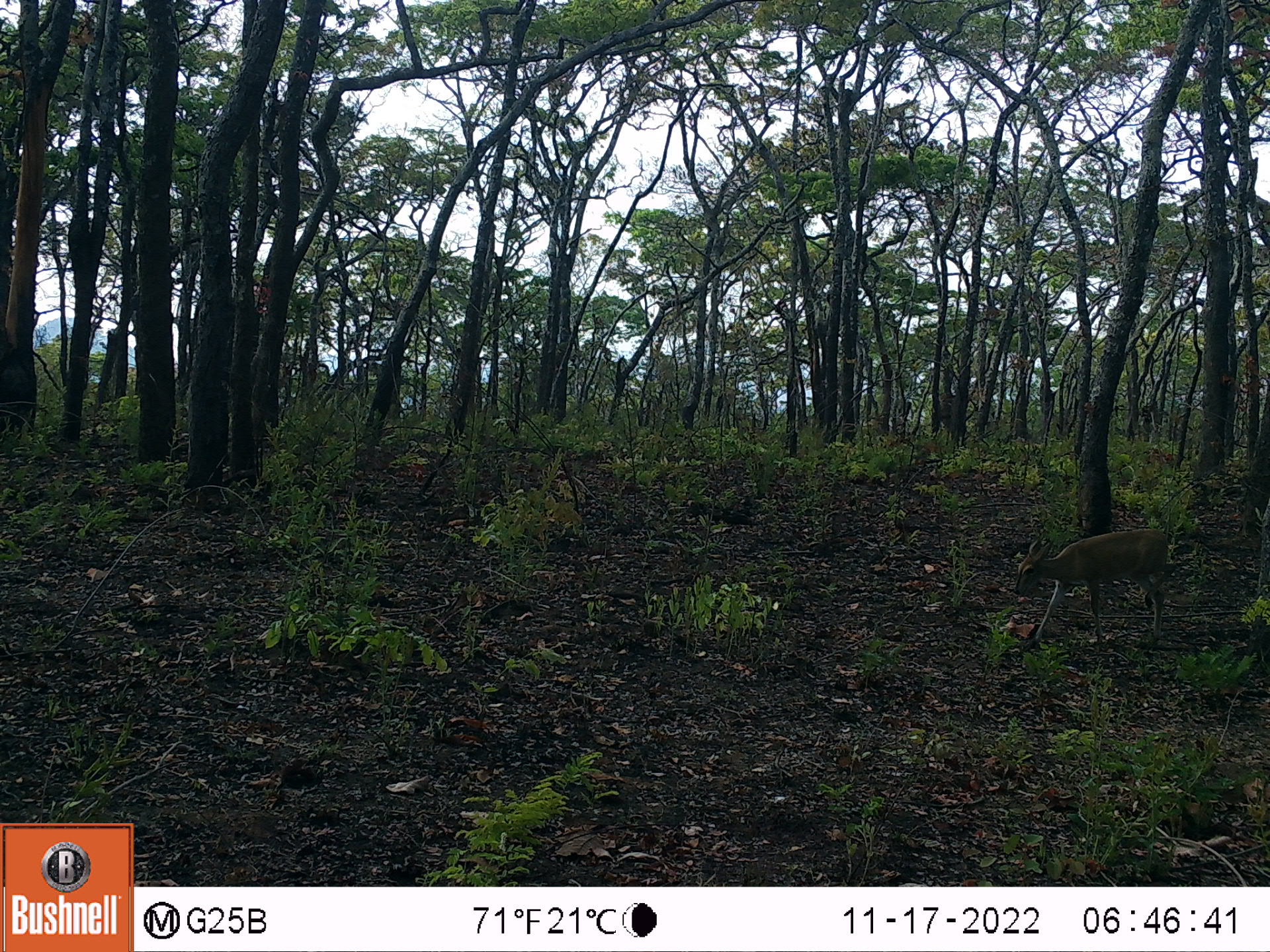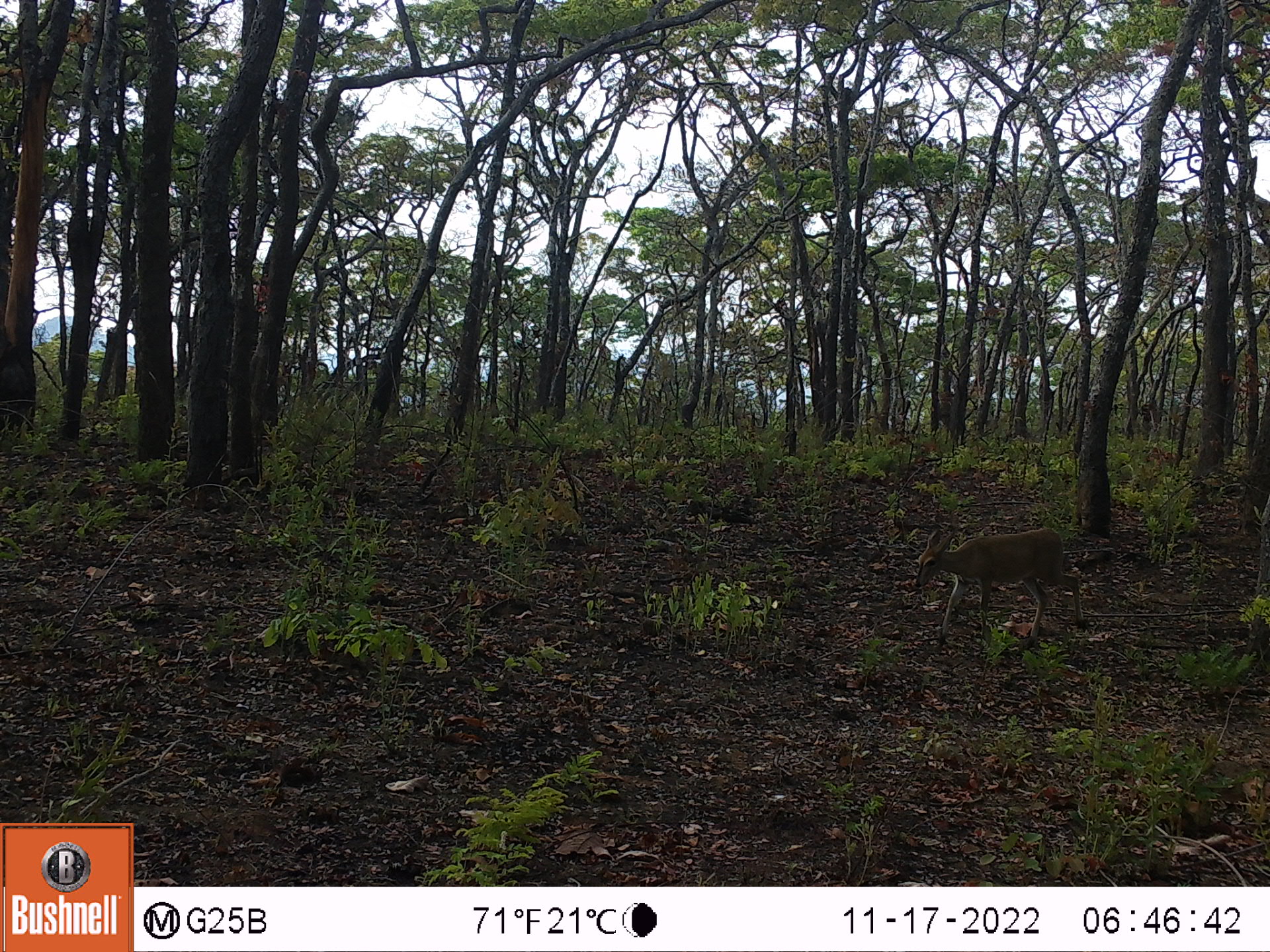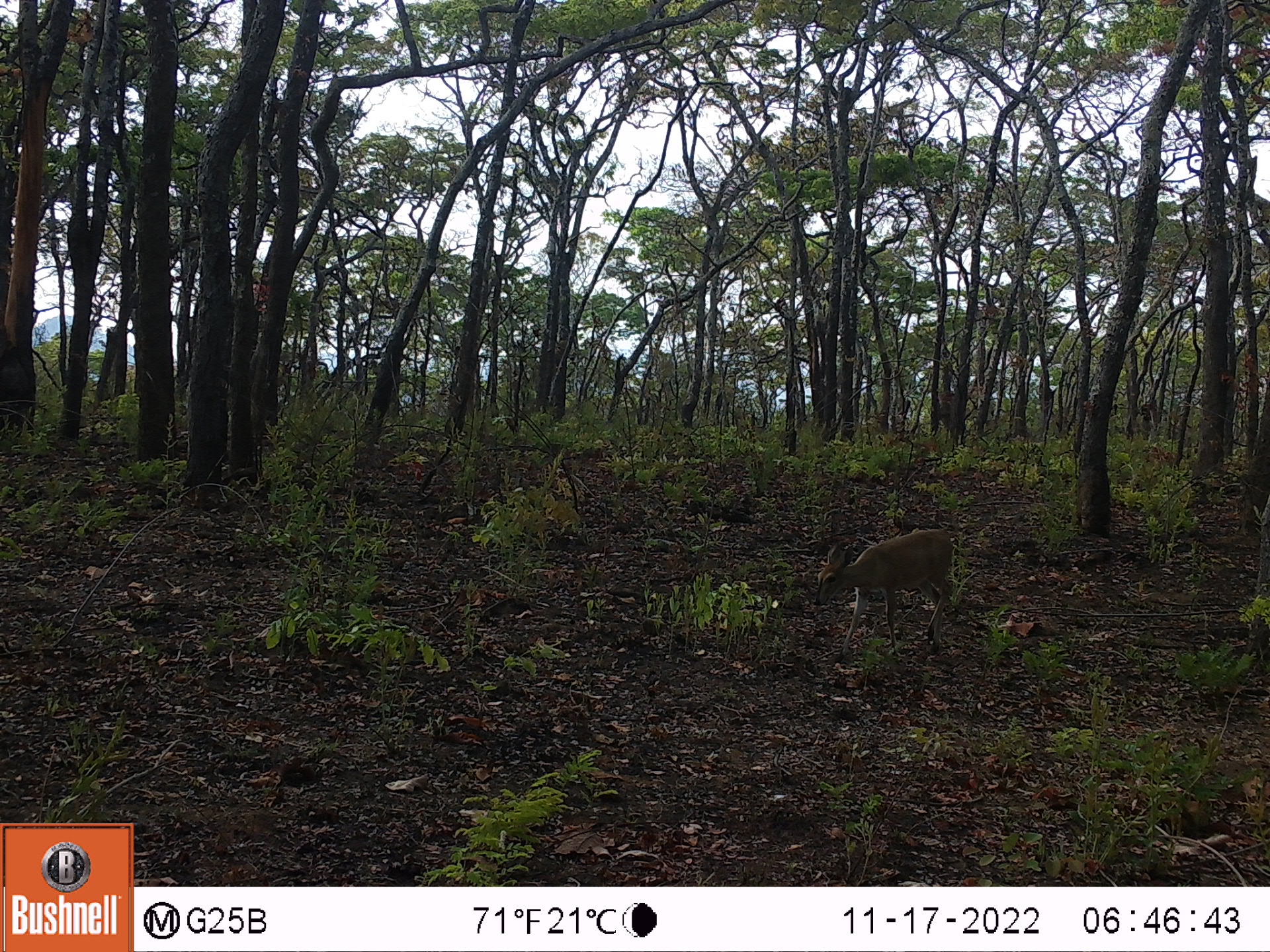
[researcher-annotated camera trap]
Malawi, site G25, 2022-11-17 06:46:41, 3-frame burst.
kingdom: Animalia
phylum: Chordata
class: Mammalia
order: Artiodactyla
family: Bovidae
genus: Sylvicapra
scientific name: Sylvicapra grimmia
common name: common duiker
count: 1